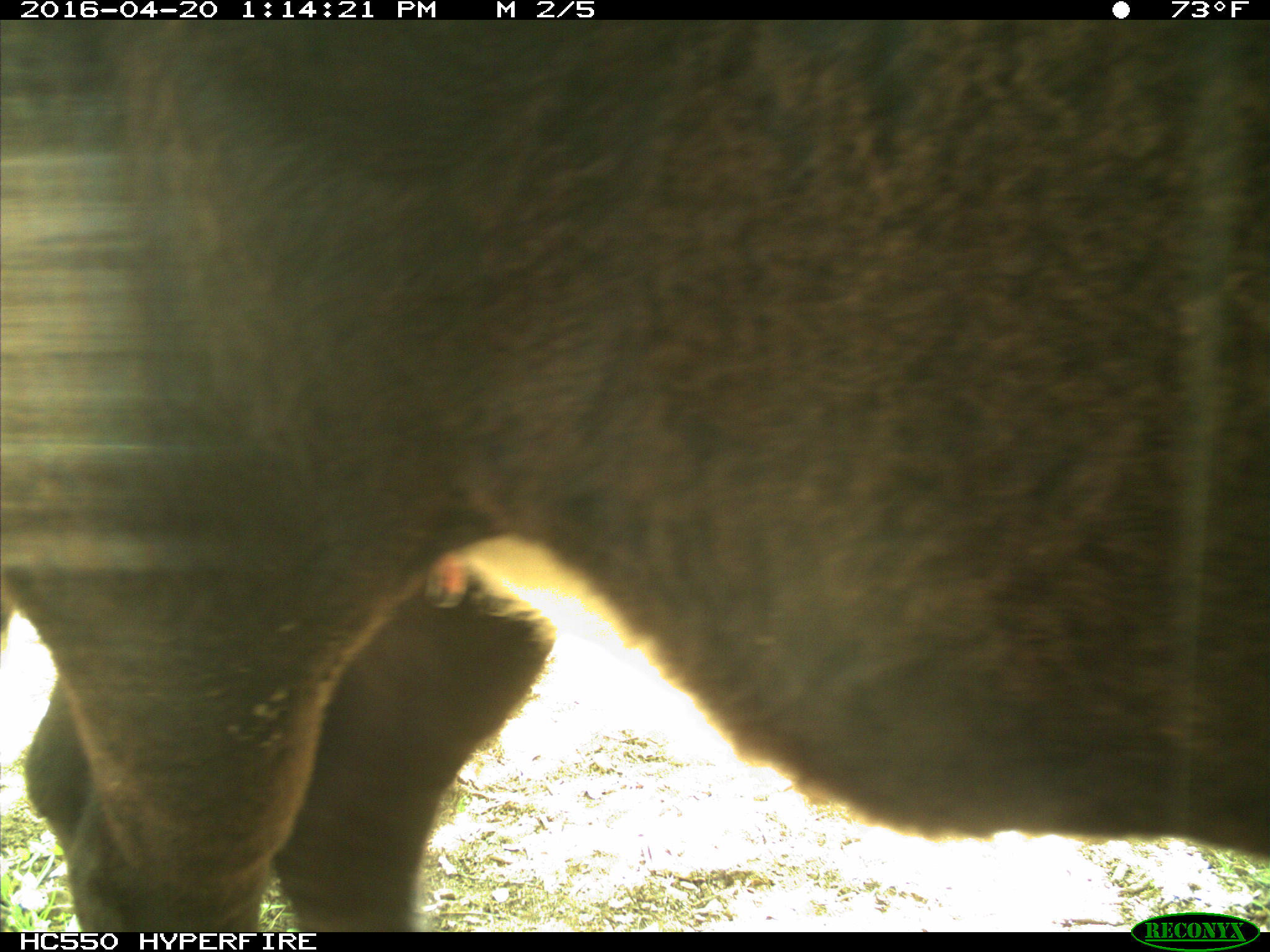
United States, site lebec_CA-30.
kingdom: Animalia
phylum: Chordata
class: Mammalia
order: Artiodactyla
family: Bovidae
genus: Bos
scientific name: Bos taurus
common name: domestic cow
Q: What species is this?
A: Bos taurus (domestic cow).